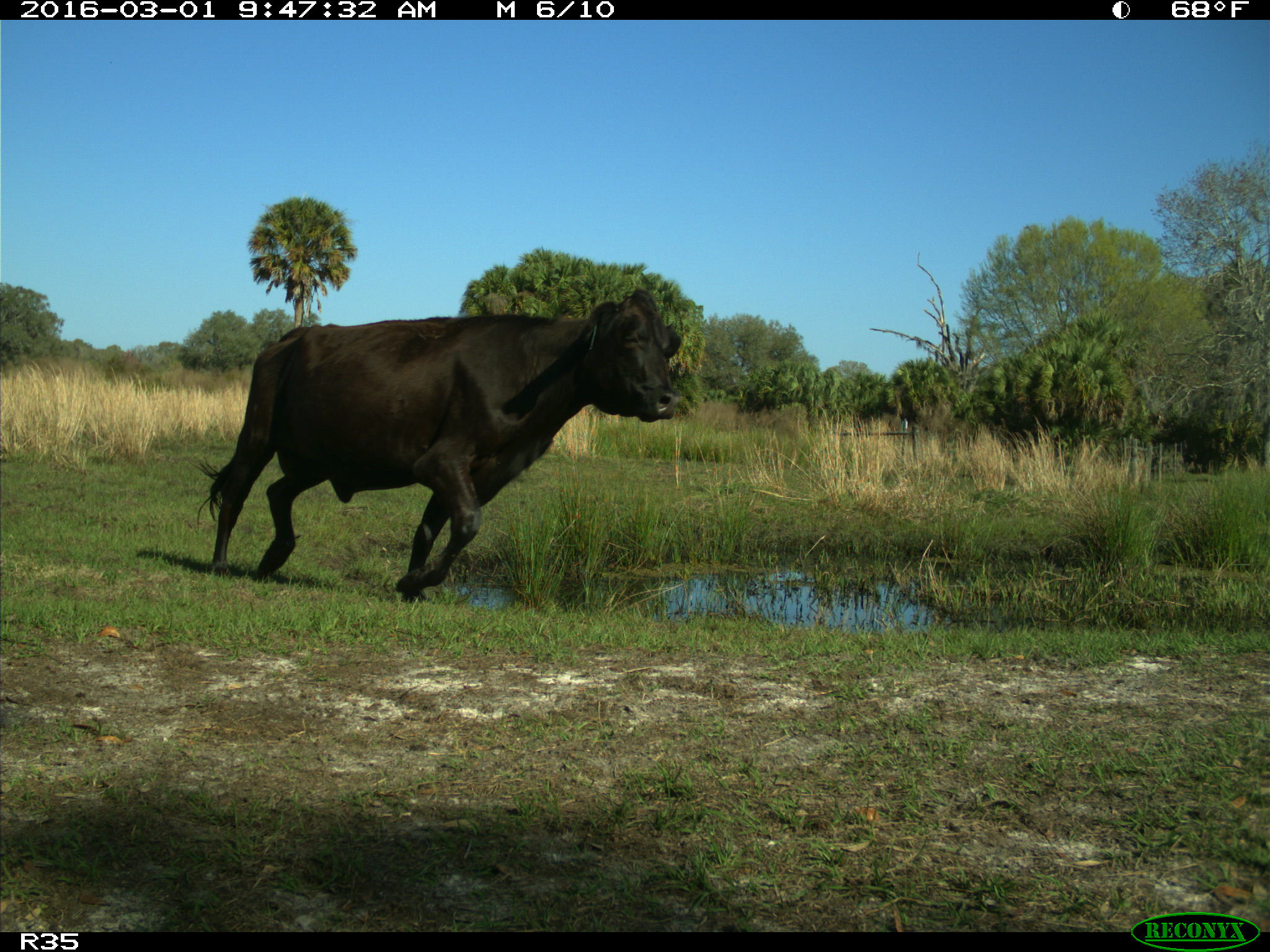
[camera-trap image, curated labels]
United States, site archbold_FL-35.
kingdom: Animalia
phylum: Chordata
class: Mammalia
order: Artiodactyla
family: Bovidae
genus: Bos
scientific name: Bos taurus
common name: domestic cow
Bos taurus (domestic cow).